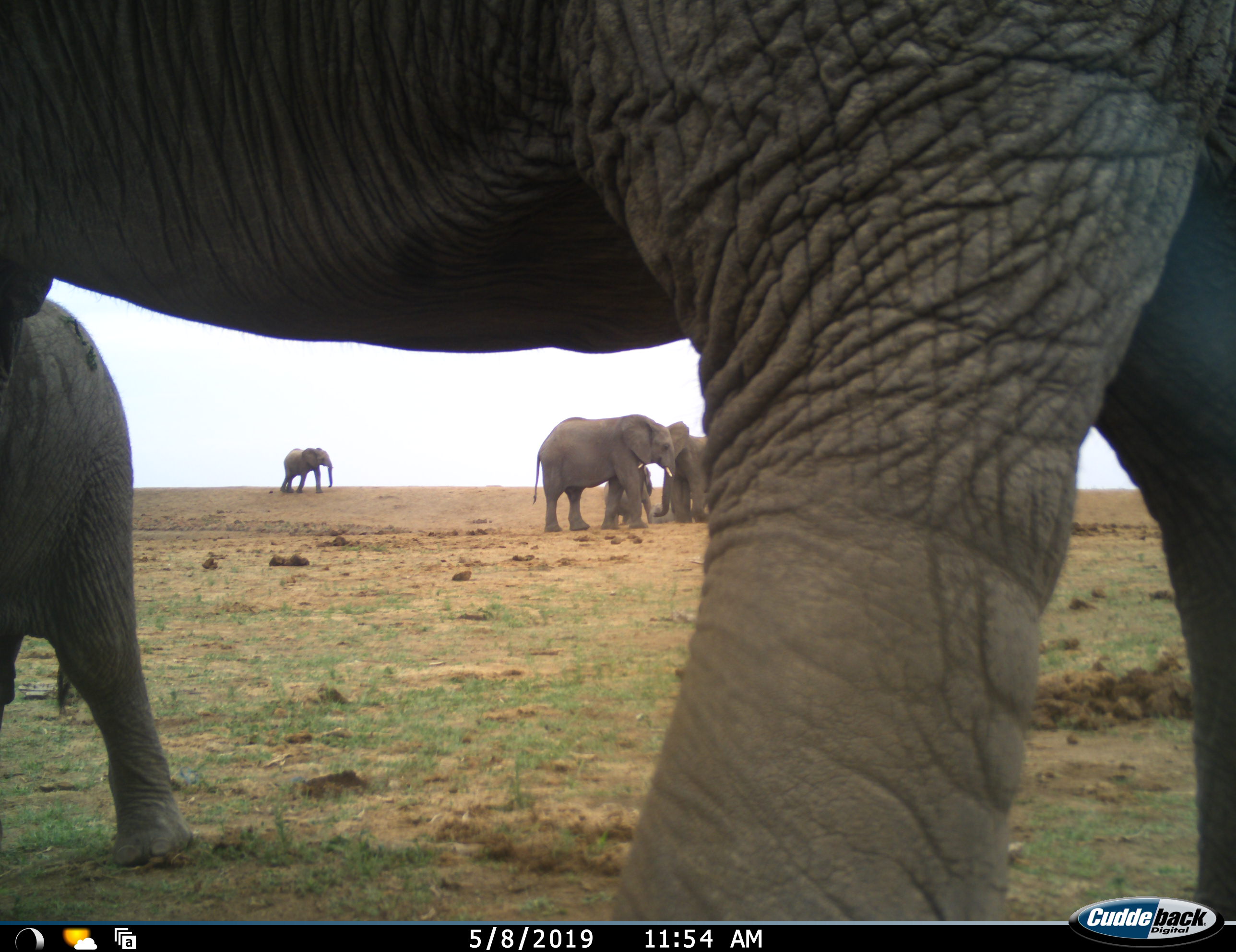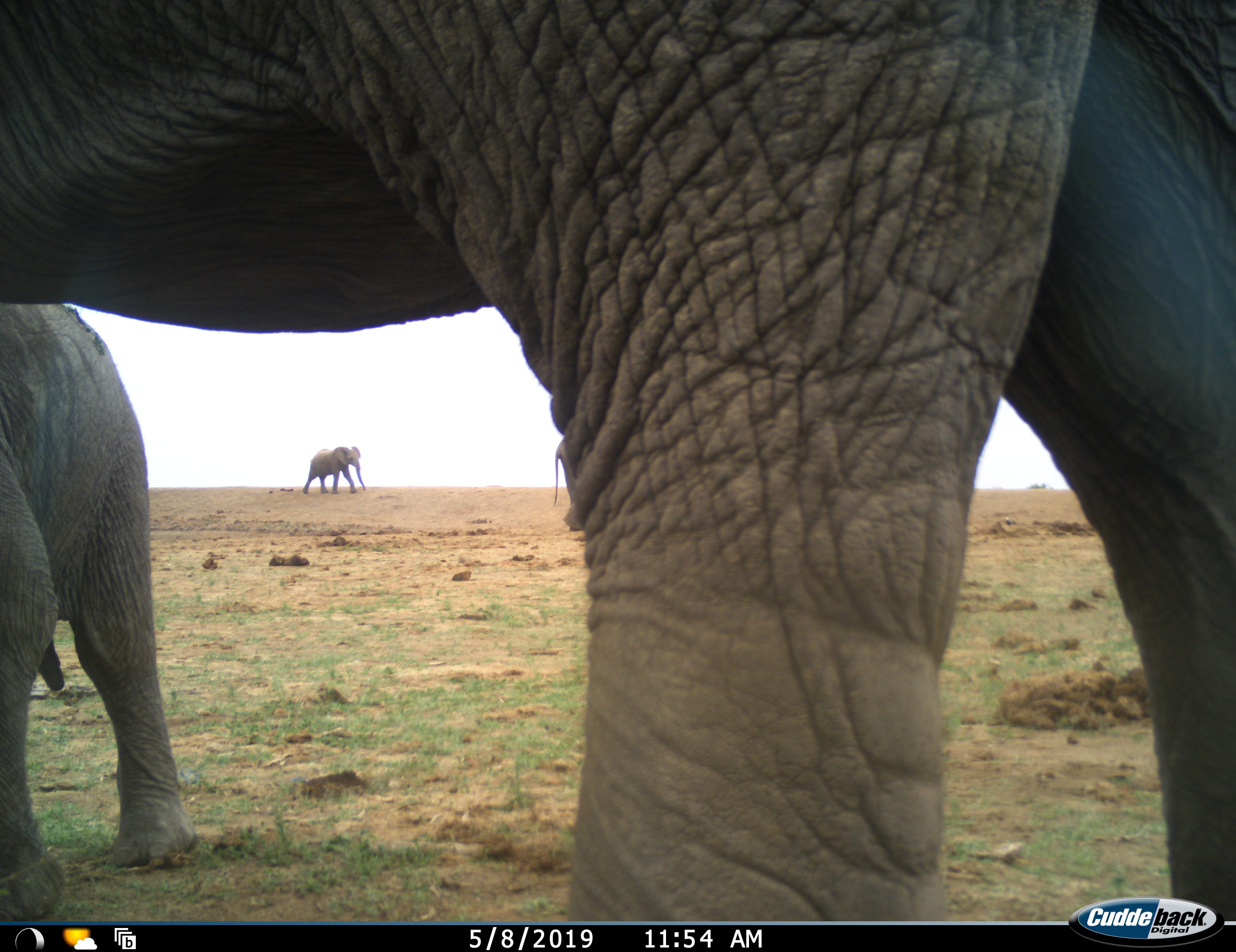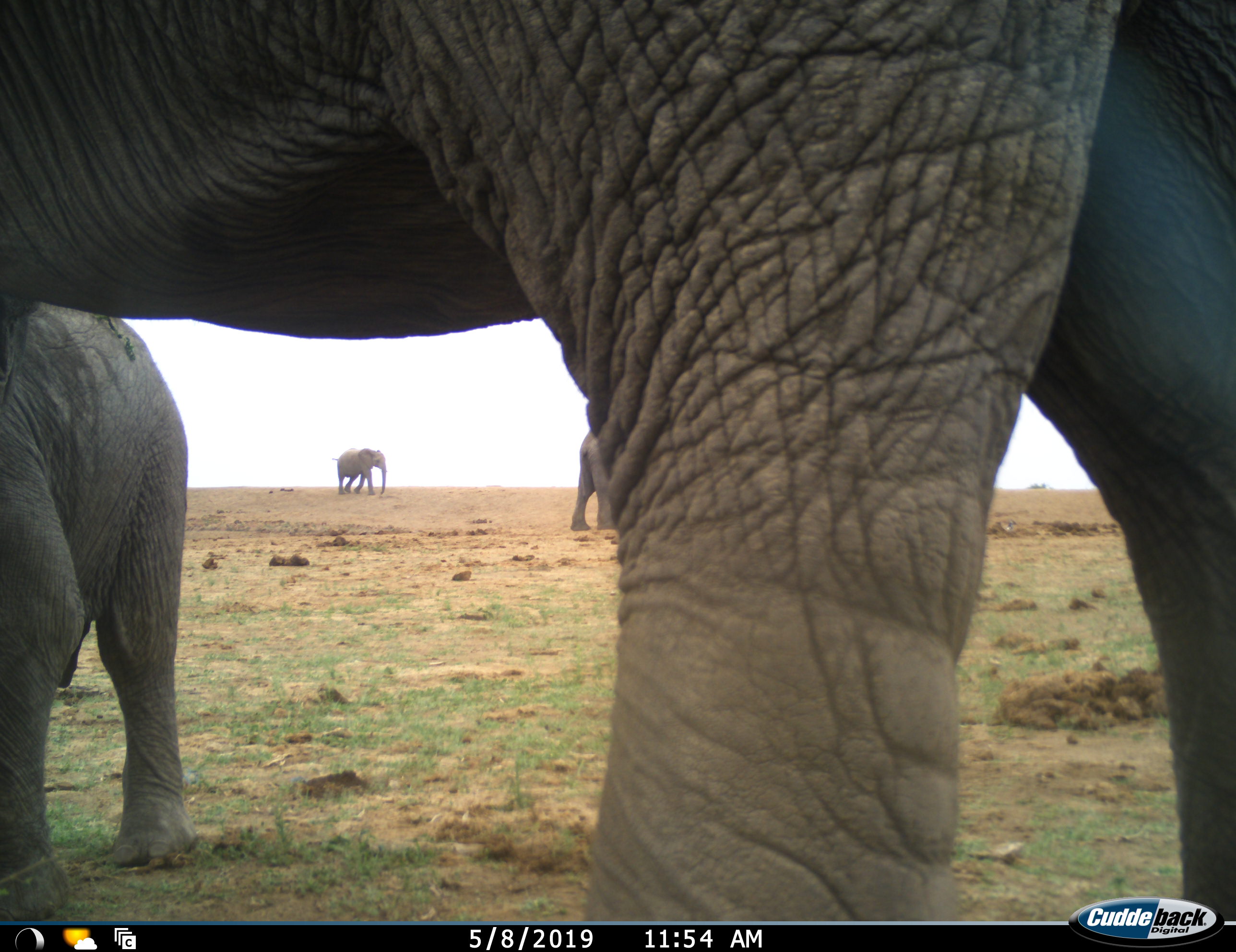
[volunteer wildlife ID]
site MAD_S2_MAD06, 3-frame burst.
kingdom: Animalia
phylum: Chordata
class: Mammalia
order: Proboscidea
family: Elephantidae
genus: Loxodonta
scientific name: Loxodonta africana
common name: african bush elephant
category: elephant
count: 6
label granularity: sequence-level